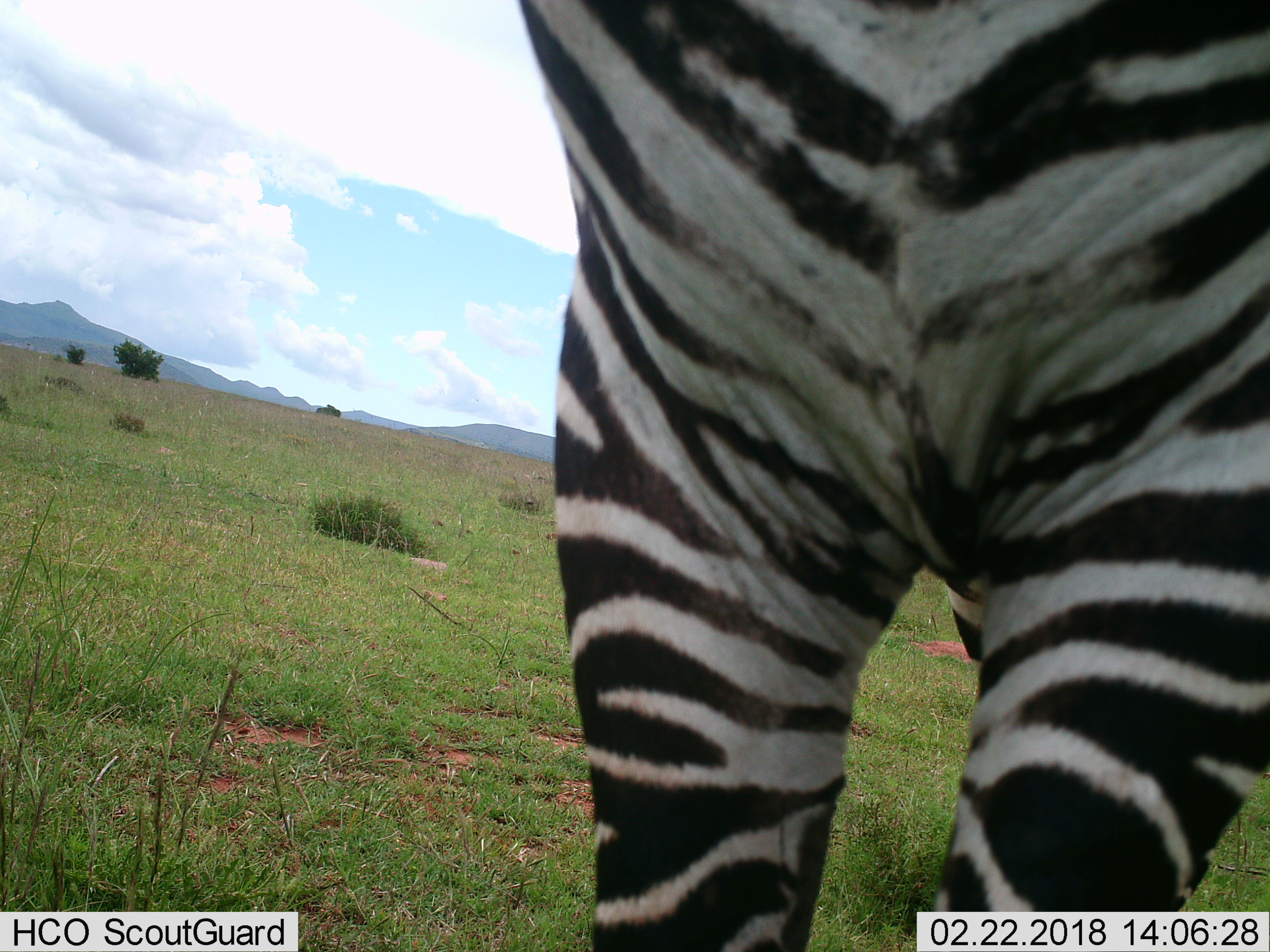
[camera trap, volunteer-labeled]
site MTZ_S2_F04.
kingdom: Animalia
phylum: Chordata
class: Mammalia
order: Perissodactyla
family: Equidae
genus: Equus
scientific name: Equus zebra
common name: mountain zebra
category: zebramountain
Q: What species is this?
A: Zebramountain (mountain zebra) (Equus zebra).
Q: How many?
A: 1.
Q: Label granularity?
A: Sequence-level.